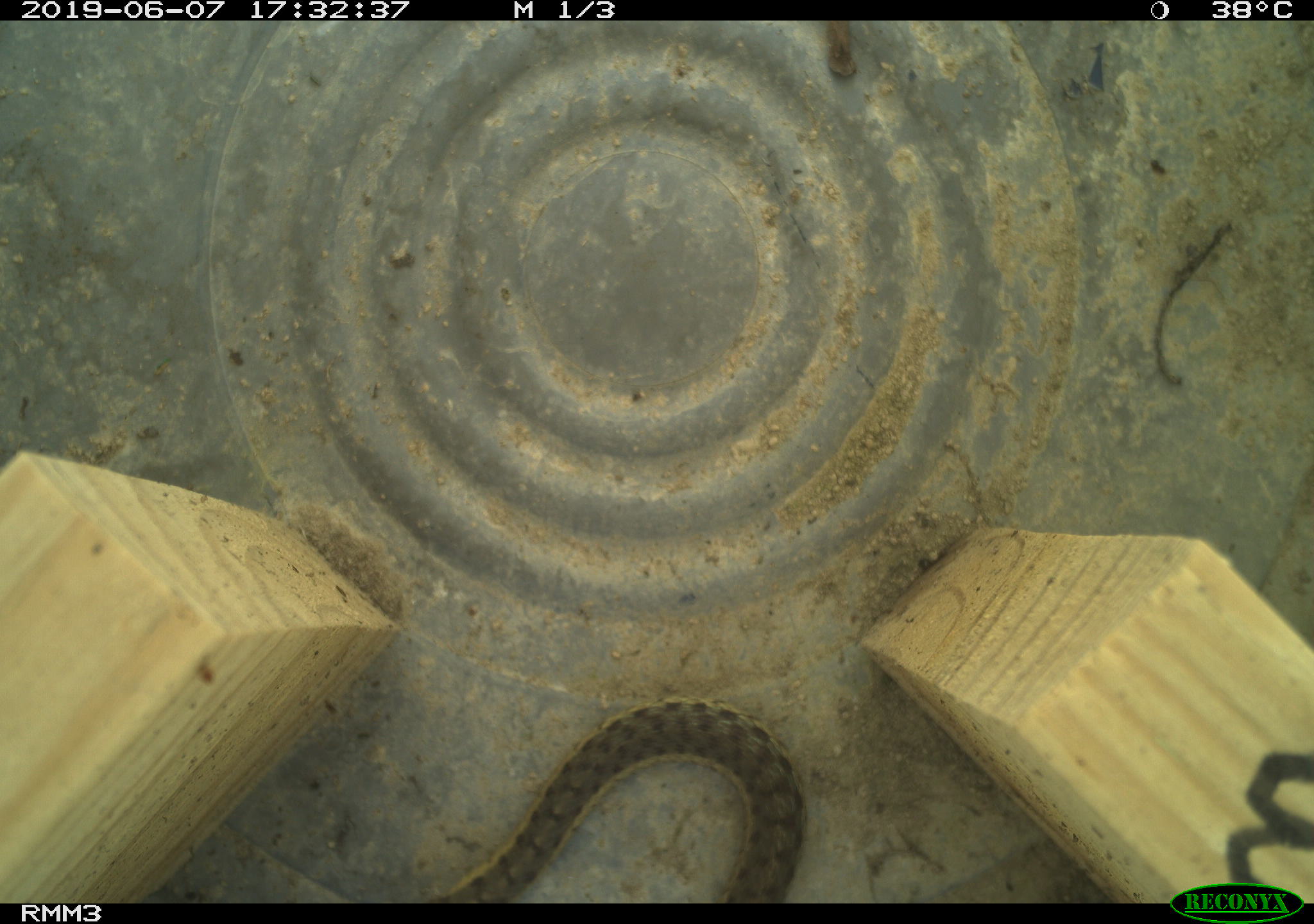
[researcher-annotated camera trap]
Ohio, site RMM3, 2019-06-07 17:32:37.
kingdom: Animalia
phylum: Chordata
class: Reptilia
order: Squamata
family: Colubridae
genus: Thamnophis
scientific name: Thamnophis sirtalis sirtalis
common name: eastern gartersnake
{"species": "eastern gartersnake (Thamnophis sirtalis sirtalis)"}